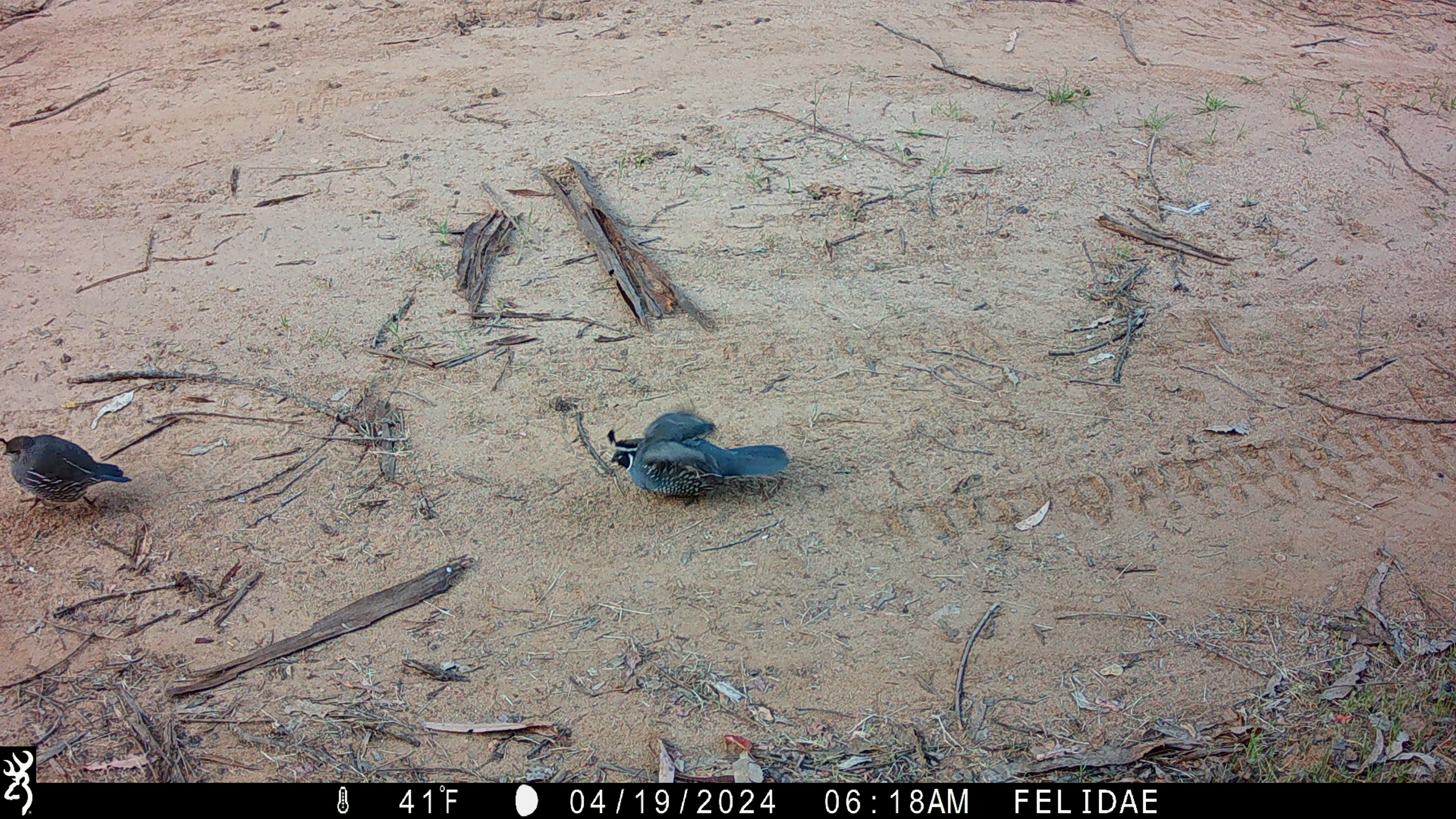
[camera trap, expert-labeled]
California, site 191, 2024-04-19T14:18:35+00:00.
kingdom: Animalia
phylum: Chordata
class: Aves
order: Galliformes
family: Odontophoridae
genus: Callipepla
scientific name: Callipepla californica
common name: california quail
California quail (Callipepla californica).